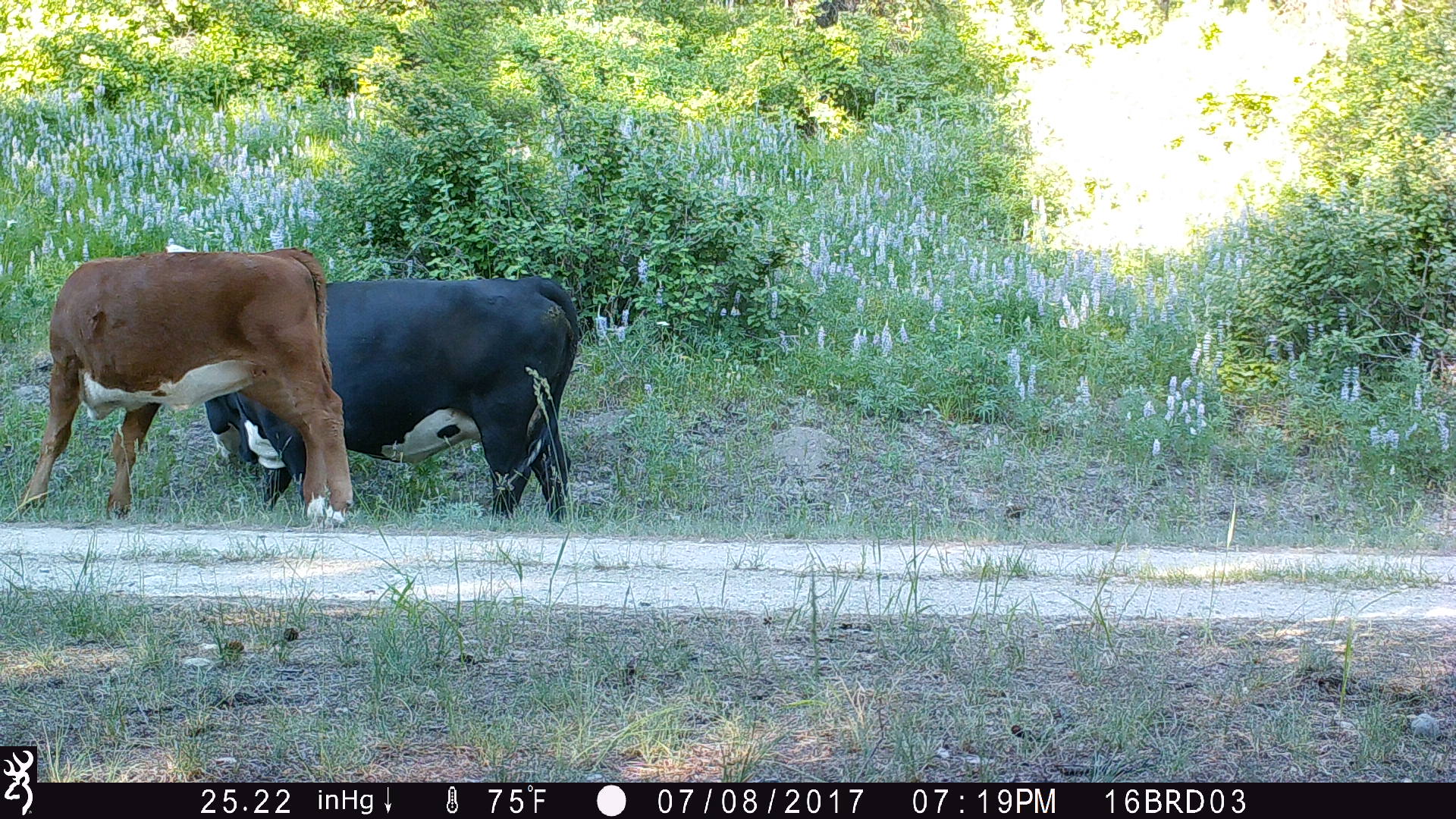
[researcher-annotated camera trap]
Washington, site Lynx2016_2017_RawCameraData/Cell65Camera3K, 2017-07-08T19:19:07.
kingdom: Animalia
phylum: Chordata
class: Mammalia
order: Artiodactyla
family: Bovidae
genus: Bos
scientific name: Bos taurus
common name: domestic cattle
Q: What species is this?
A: Domestic cattle (Bos taurus).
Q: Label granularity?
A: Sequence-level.